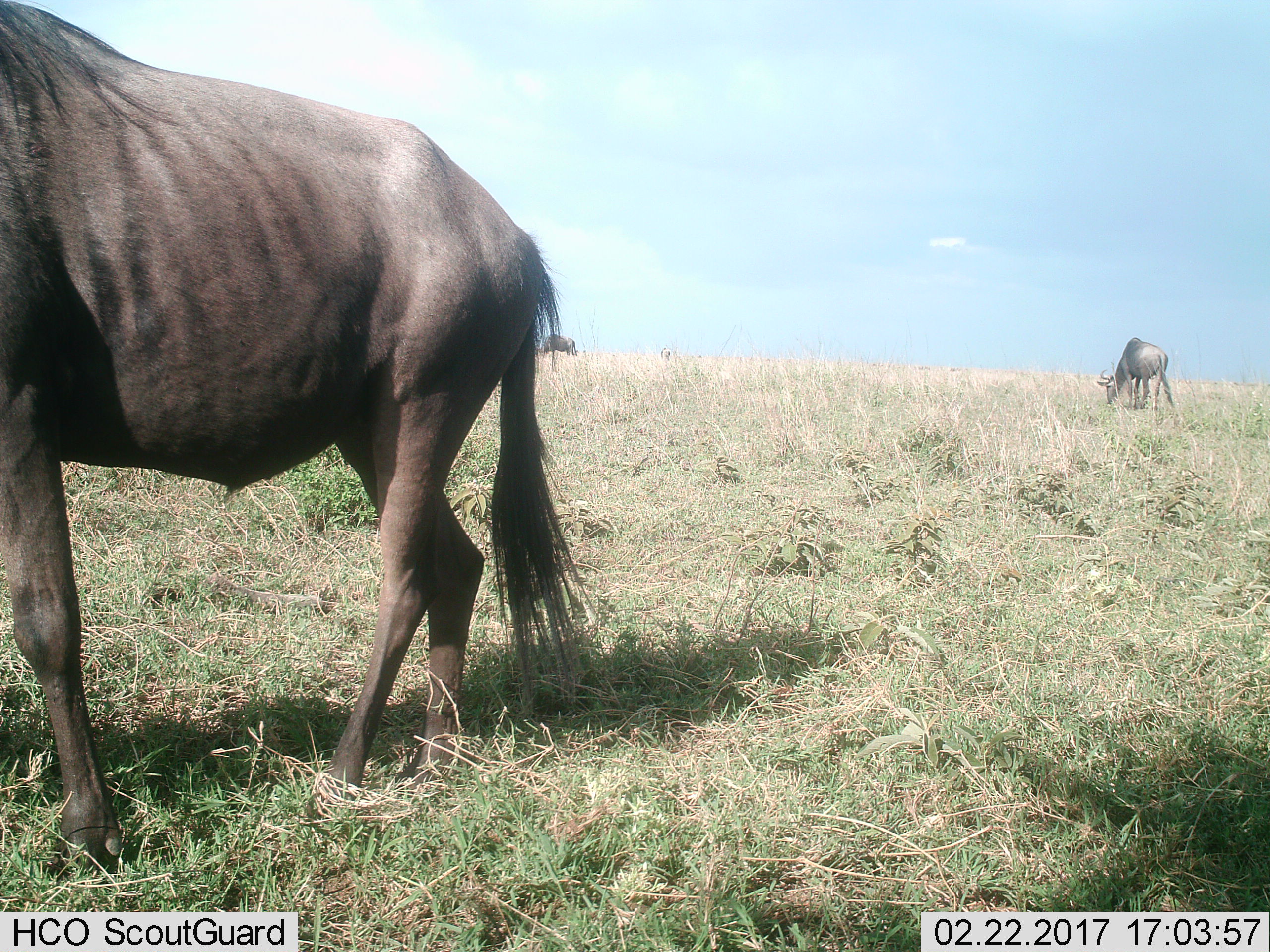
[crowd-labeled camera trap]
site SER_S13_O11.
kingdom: Animalia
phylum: Chordata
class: Mammalia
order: Artiodactyla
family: Bovidae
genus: Connochaetes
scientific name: Connochaetes taurinus taurinus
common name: blue wildebeest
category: wildebeestblue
Wildebeestblue (blue wildebeest) (Connochaetes taurinus taurinus), count 3. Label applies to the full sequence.